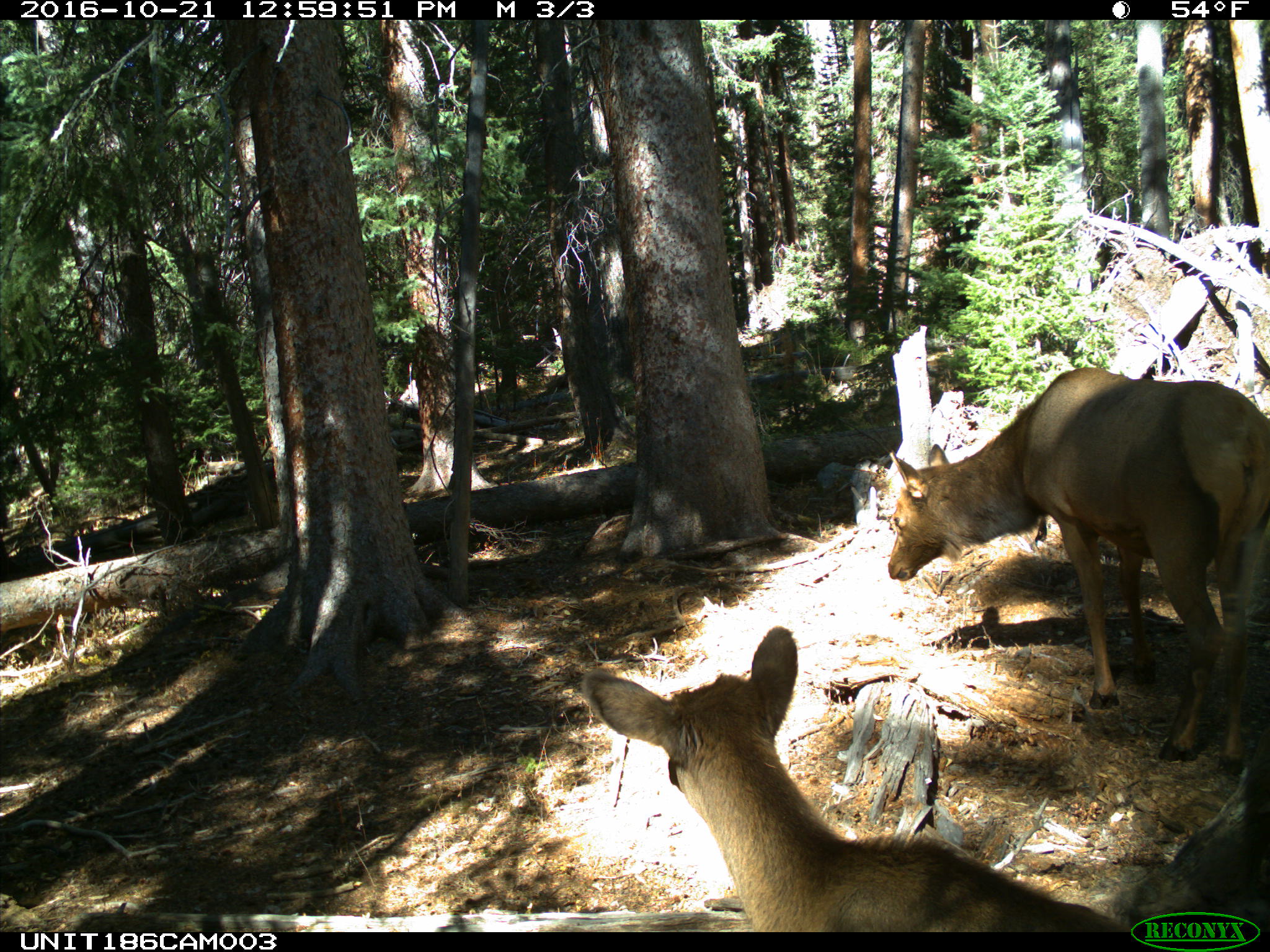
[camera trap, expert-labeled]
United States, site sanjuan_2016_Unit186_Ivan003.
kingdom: Animalia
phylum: Chordata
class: Mammalia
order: Artiodactyla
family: Cervidae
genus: Cervus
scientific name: Cervus elaphus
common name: red deer